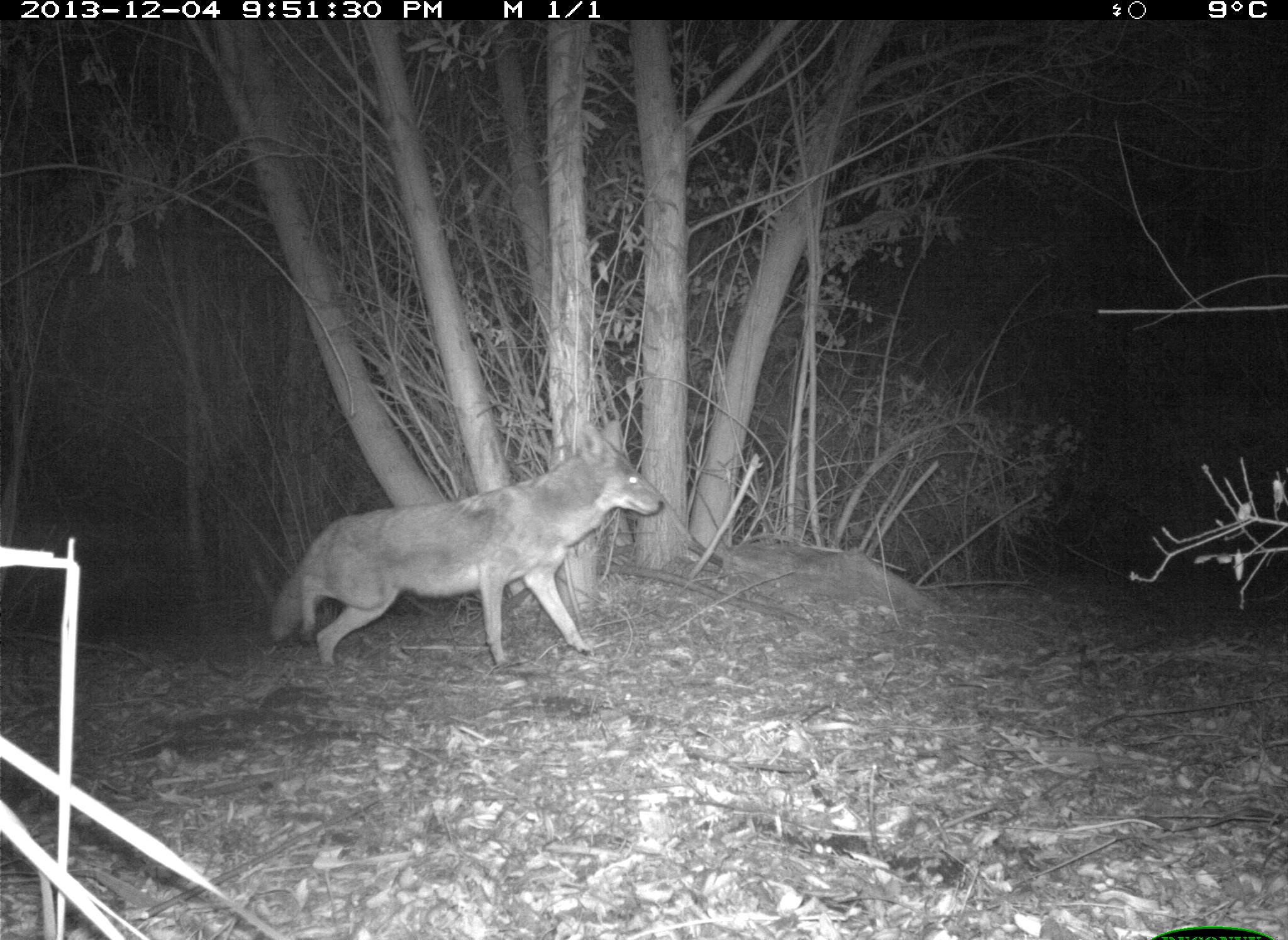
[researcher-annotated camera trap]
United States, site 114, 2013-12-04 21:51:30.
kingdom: Animalia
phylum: Chordata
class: Mammalia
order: Carnivora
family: Canidae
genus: Canis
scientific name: Canis latrans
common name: coyote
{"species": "coyote (Canis latrans)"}